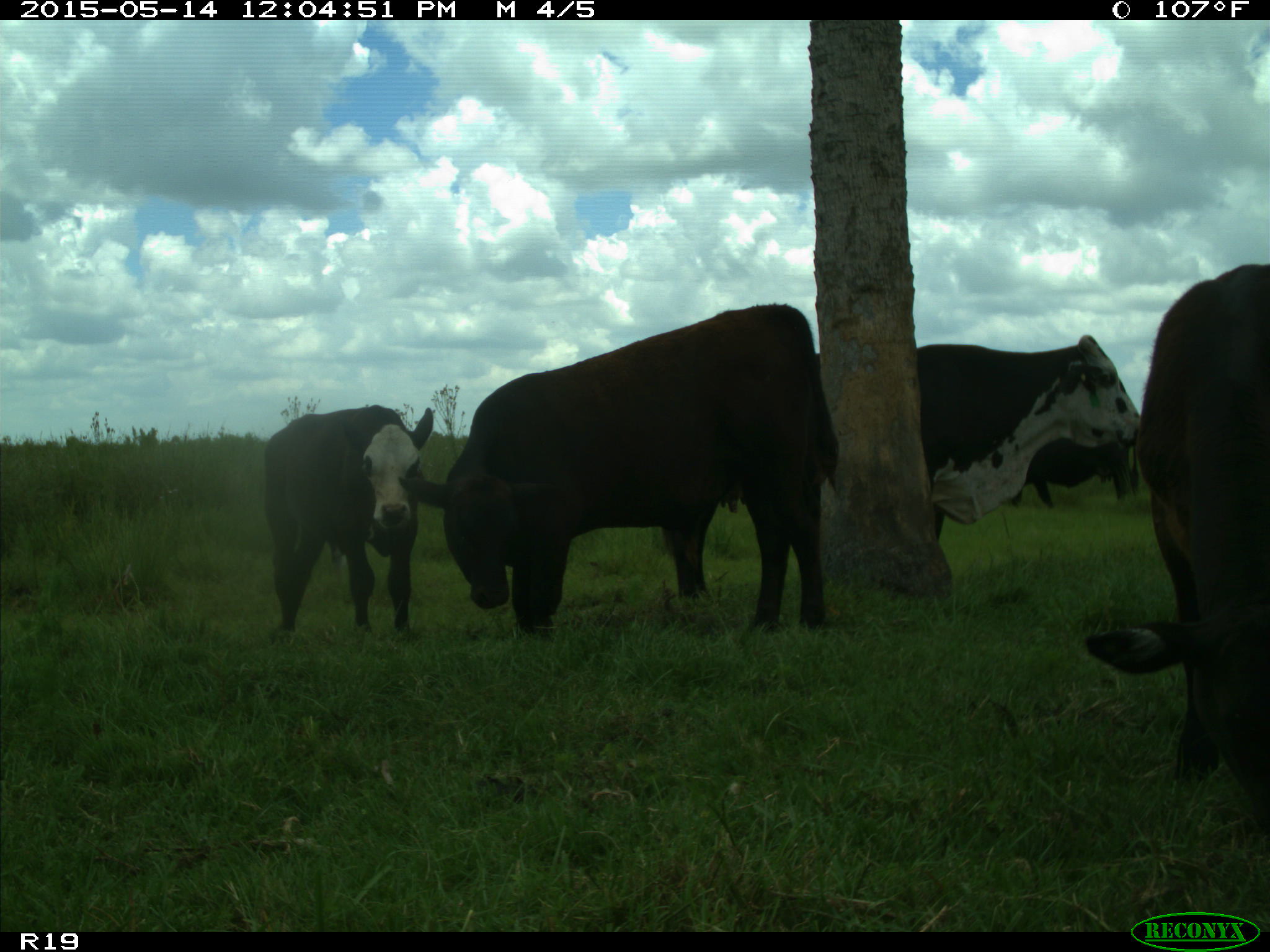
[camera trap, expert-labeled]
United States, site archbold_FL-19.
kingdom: Animalia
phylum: Chordata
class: Mammalia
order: Artiodactyla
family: Bovidae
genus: Bos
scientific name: Bos taurus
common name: domestic cow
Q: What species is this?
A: Bos taurus (domestic cow).